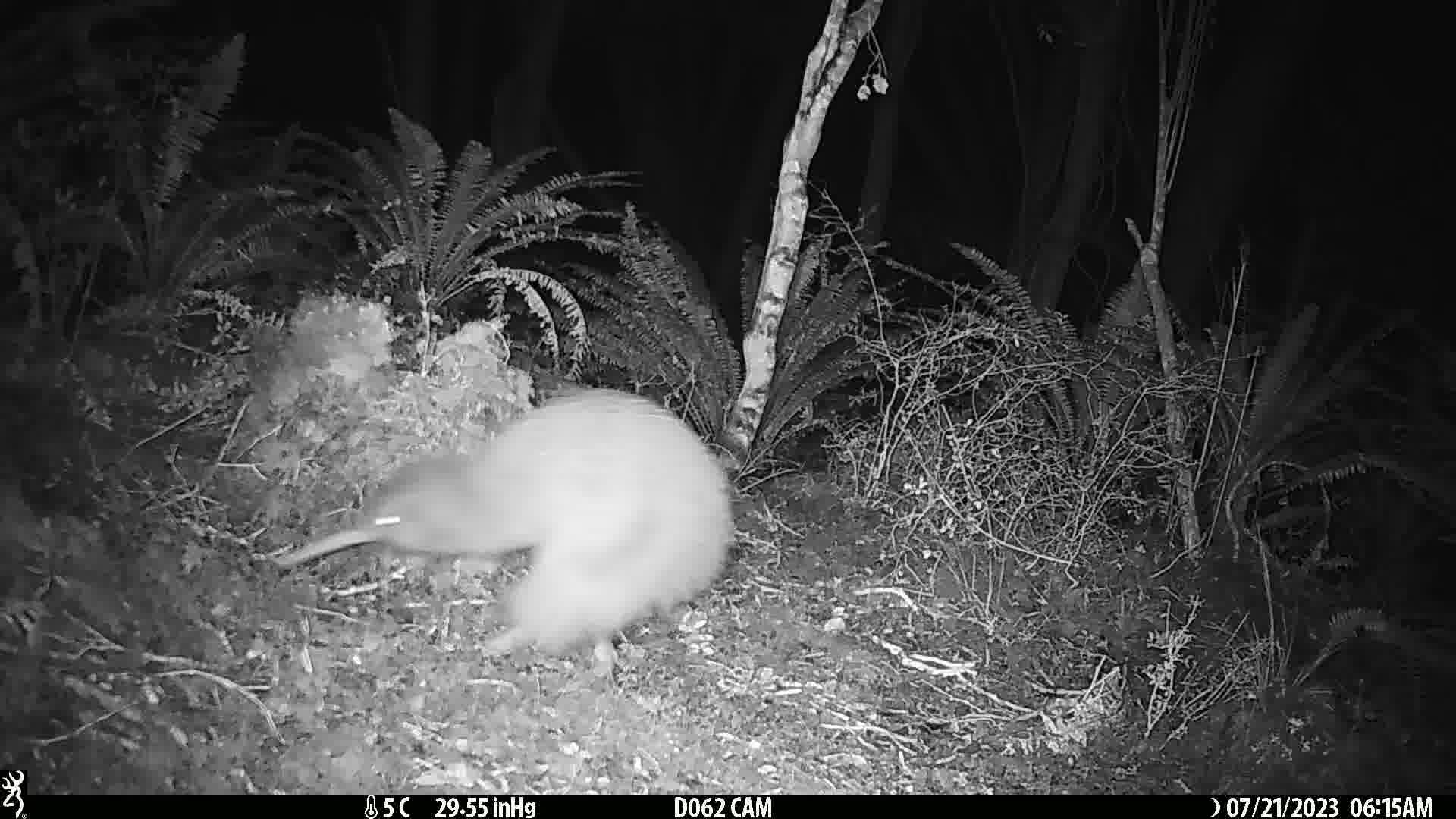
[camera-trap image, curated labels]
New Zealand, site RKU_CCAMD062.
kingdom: Animalia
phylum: Chordata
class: Aves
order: Apterygiformes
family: Apterygidae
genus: Apteryx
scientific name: Apteryx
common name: kiwi